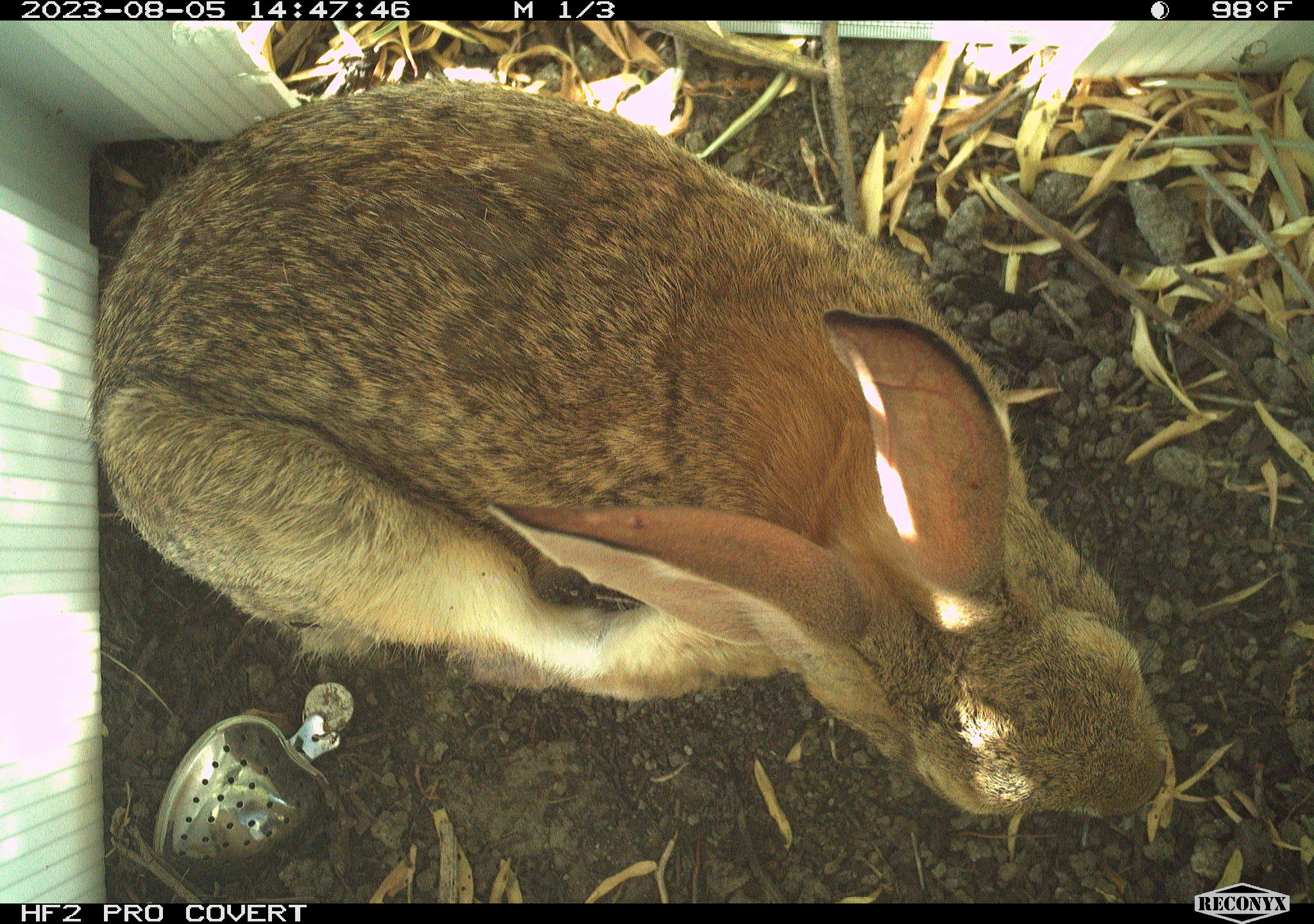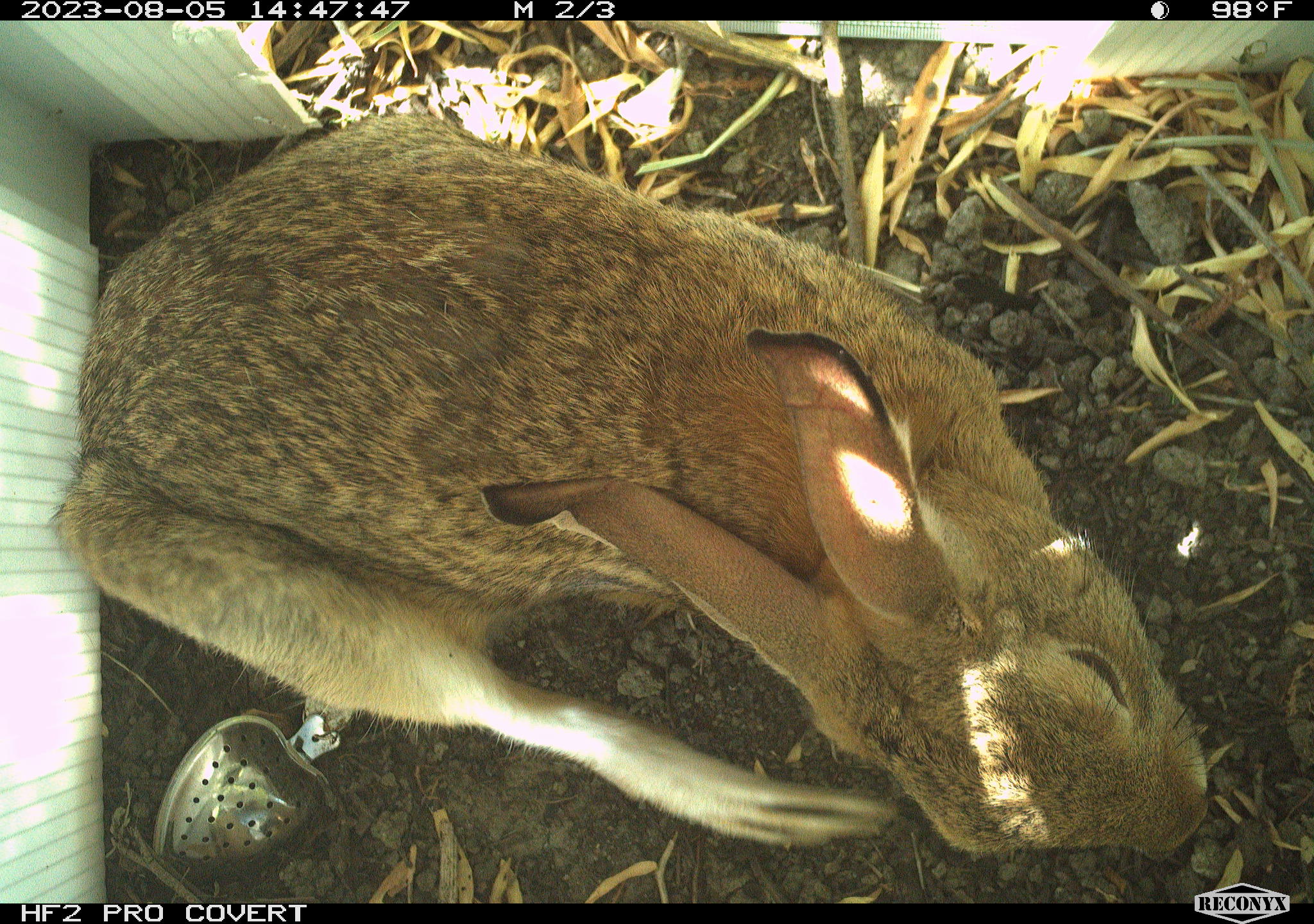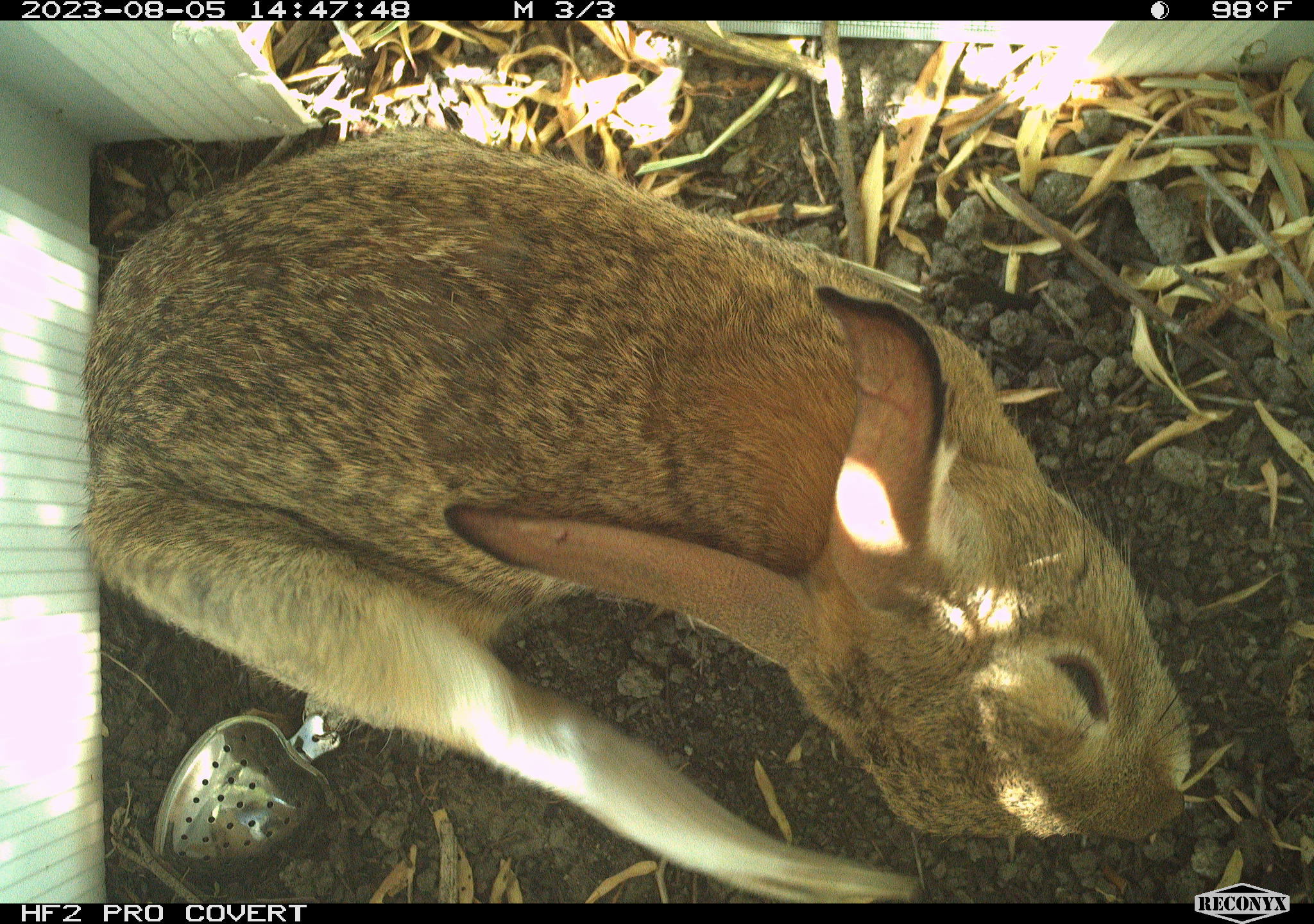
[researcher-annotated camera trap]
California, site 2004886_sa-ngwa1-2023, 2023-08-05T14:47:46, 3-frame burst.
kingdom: Animalia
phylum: Chordata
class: Mammalia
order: Lagomorpha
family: Leporidae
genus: Sylvilagus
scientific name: Sylvilagus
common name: cottontail rabbits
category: sylvilagus species